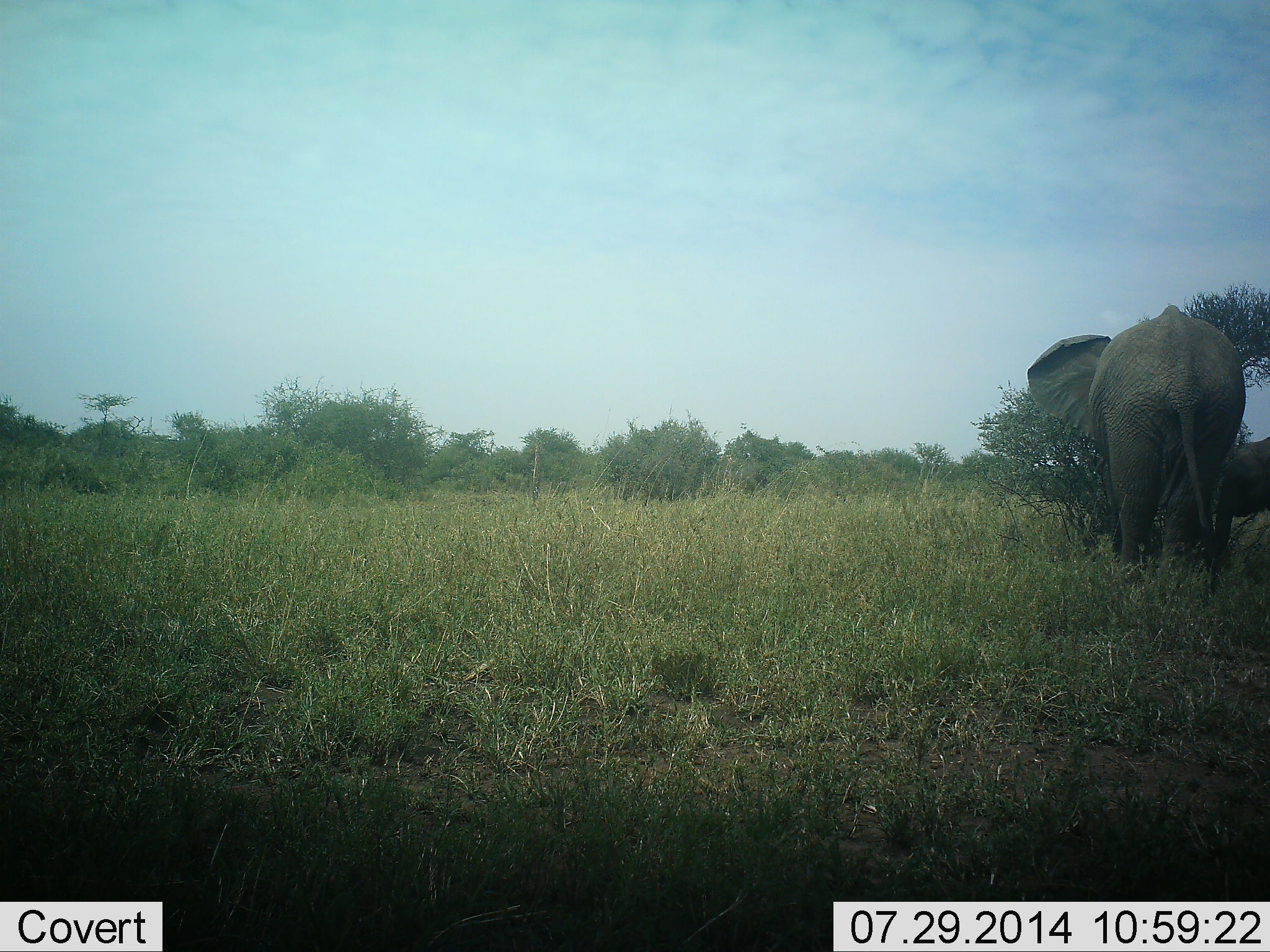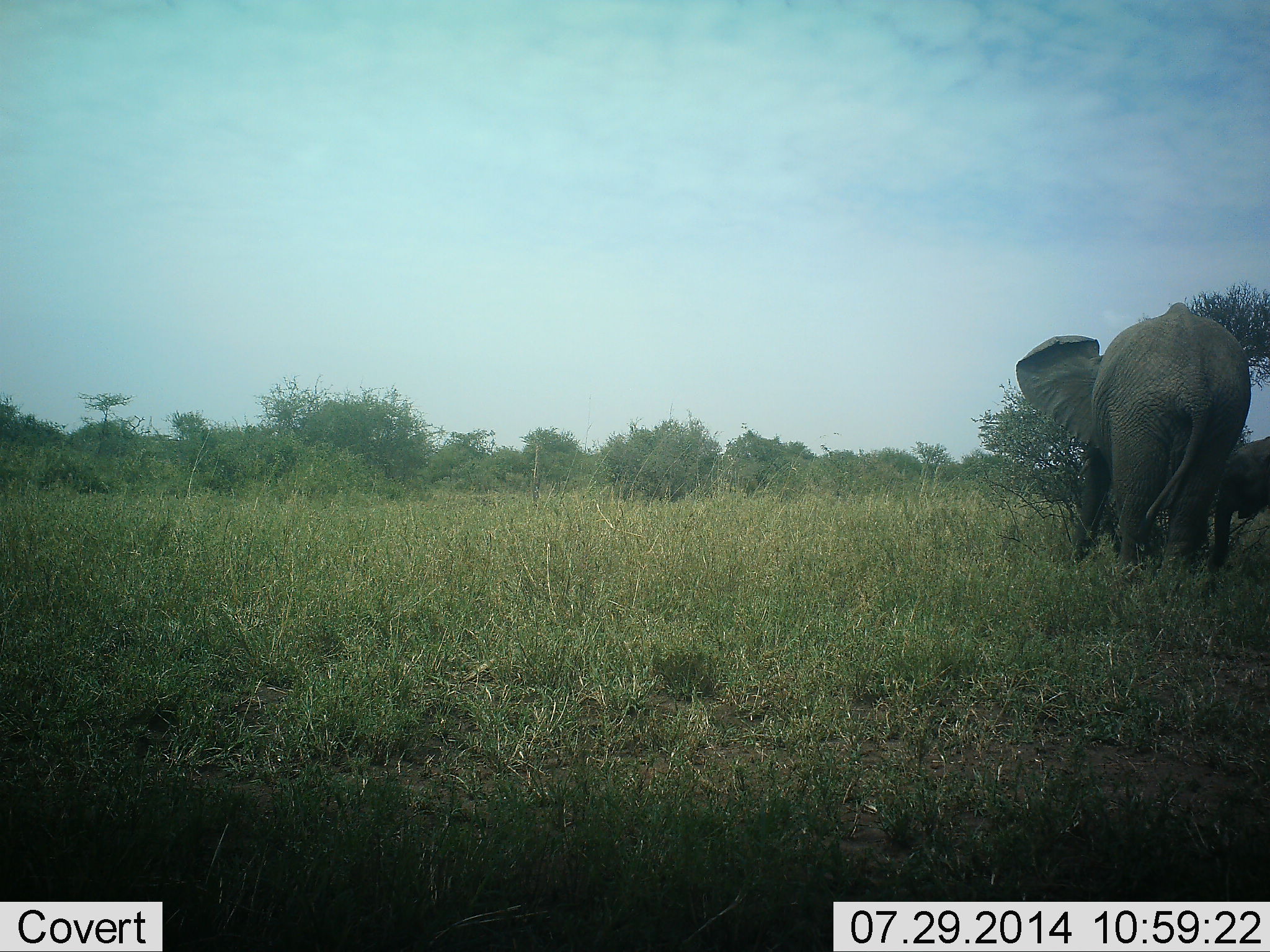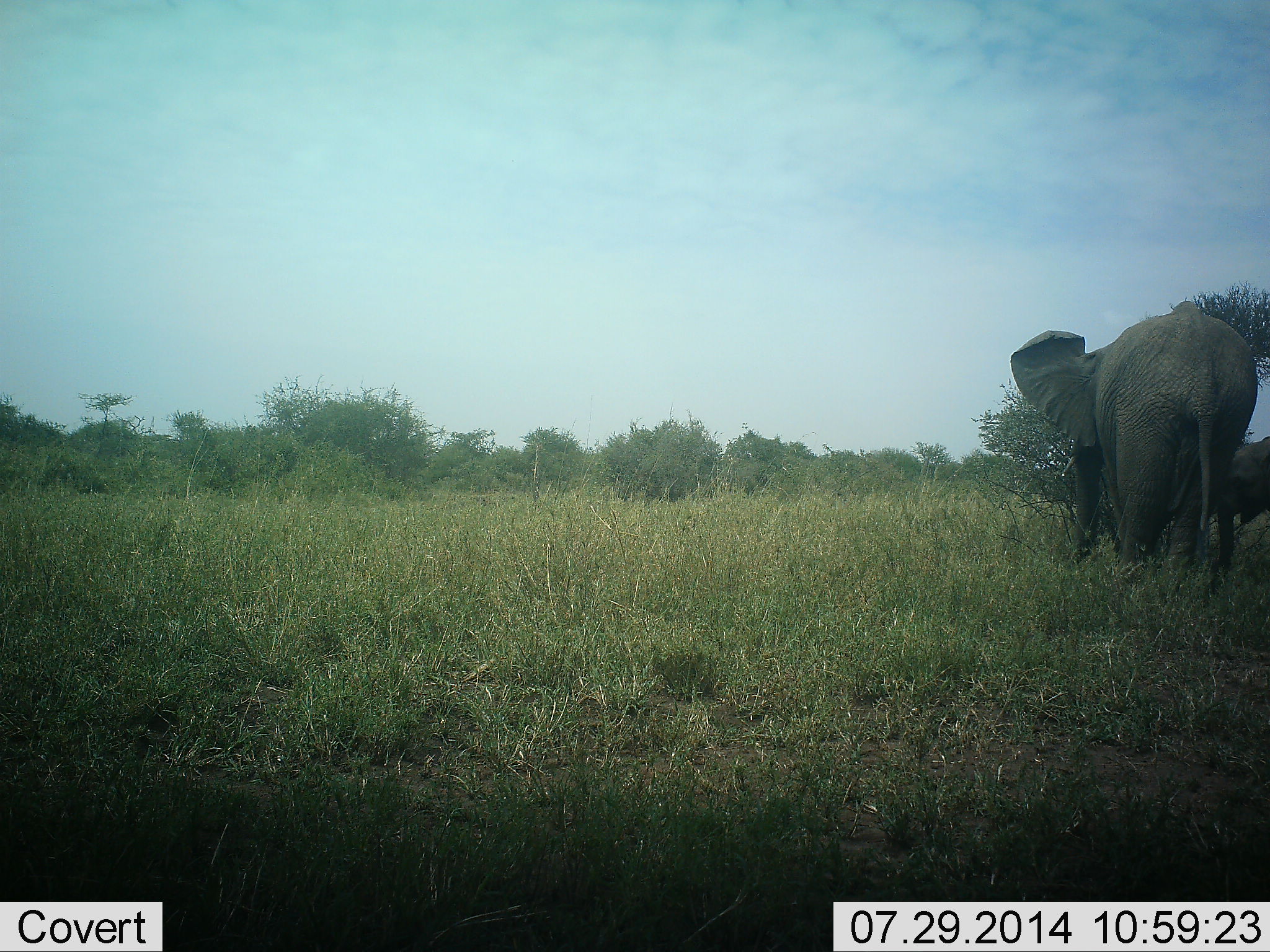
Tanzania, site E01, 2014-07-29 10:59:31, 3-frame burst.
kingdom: Animalia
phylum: Chordata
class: Mammalia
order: Proboscidea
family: Elephantidae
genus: Loxodonta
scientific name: Loxodonta africana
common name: african bush elephant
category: elephant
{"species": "elephant (african bush elephant) (Loxodonta africana)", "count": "2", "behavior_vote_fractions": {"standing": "70%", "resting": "0%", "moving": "20%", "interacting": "0%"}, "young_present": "60%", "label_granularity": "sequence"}